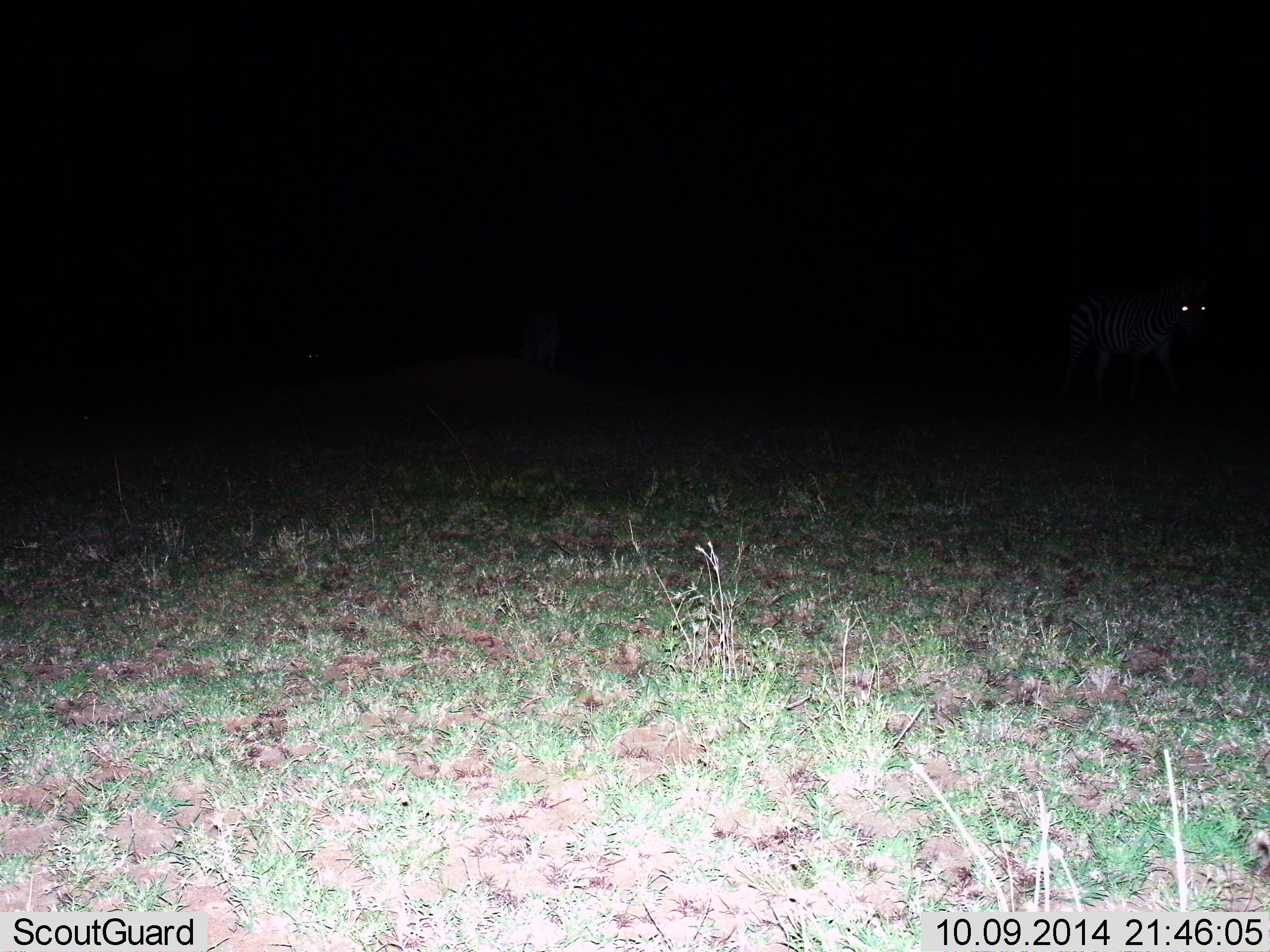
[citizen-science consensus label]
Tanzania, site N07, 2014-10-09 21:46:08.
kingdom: Animalia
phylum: Chordata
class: Mammalia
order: Perissodactyla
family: Equidae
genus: Equus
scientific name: Equus quagga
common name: plains zebra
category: zebra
Zebra (plains zebra) (Equus quagga), count 1. Behavior (volunteer vote fractions): standing 56%, resting 0%, moving 44%, interacting 0%. Young present (vote fraction): 0%. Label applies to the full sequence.